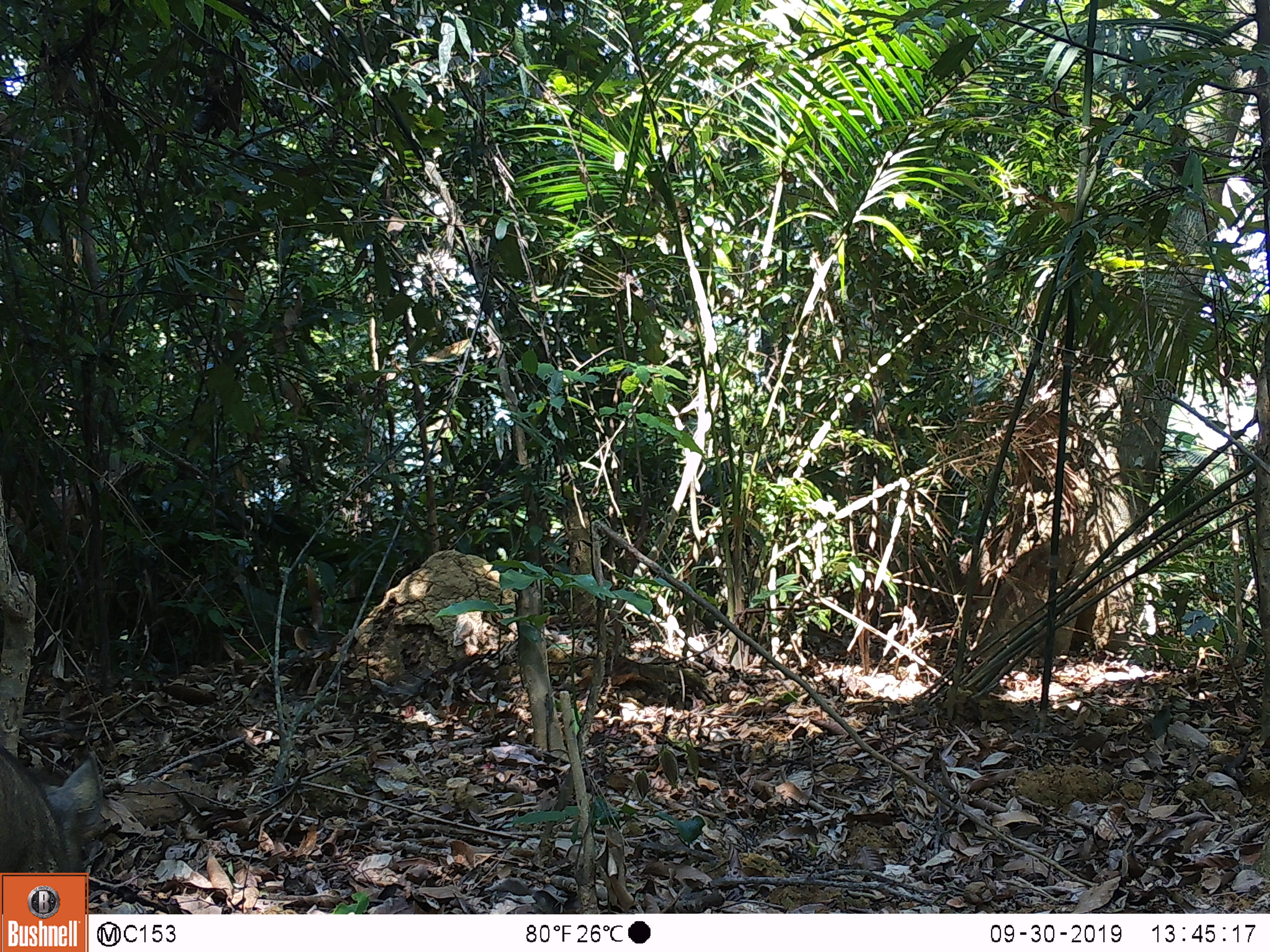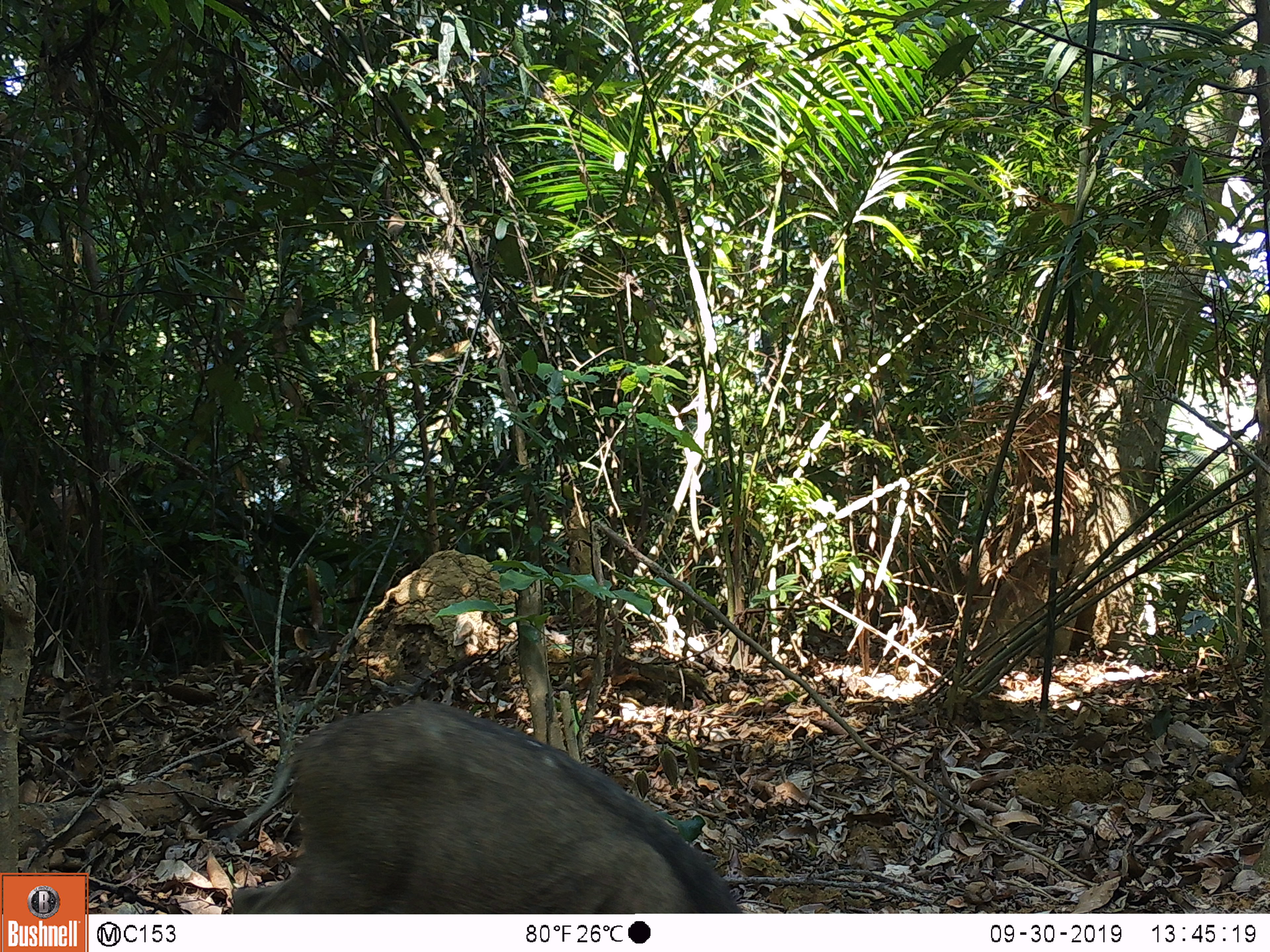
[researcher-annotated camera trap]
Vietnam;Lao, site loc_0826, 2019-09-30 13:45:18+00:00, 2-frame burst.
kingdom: Animalia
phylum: Chordata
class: Mammalia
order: Artiodactyla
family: Suidae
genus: Sus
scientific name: Sus scrofa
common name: eurasian wild pig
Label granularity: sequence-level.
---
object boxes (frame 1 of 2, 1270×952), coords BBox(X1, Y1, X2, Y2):
eurasian wild pig: BBox(0, 746, 103, 914)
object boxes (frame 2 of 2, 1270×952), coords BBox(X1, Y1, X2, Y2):
eurasian wild pig: BBox(232, 698, 743, 914)